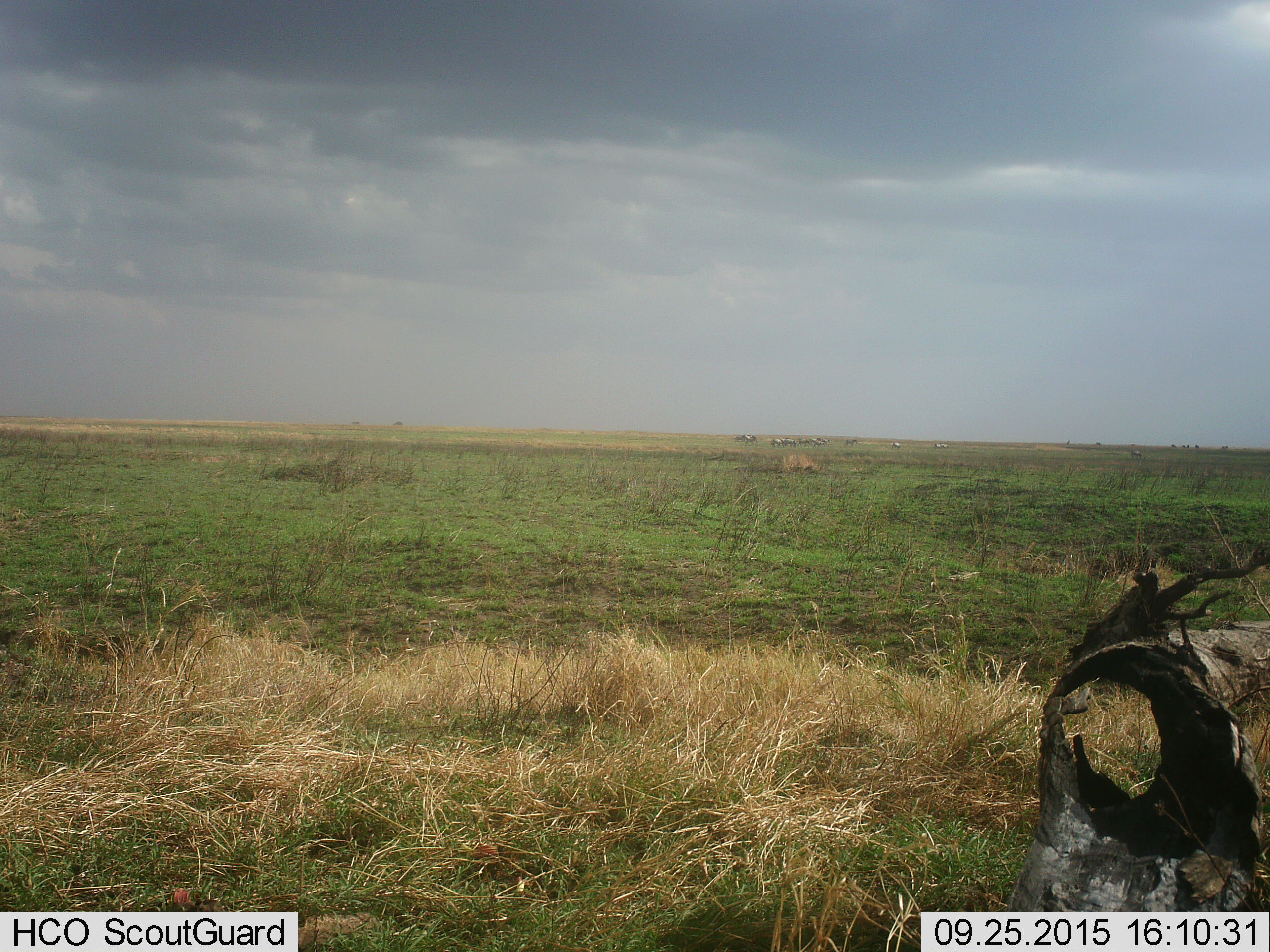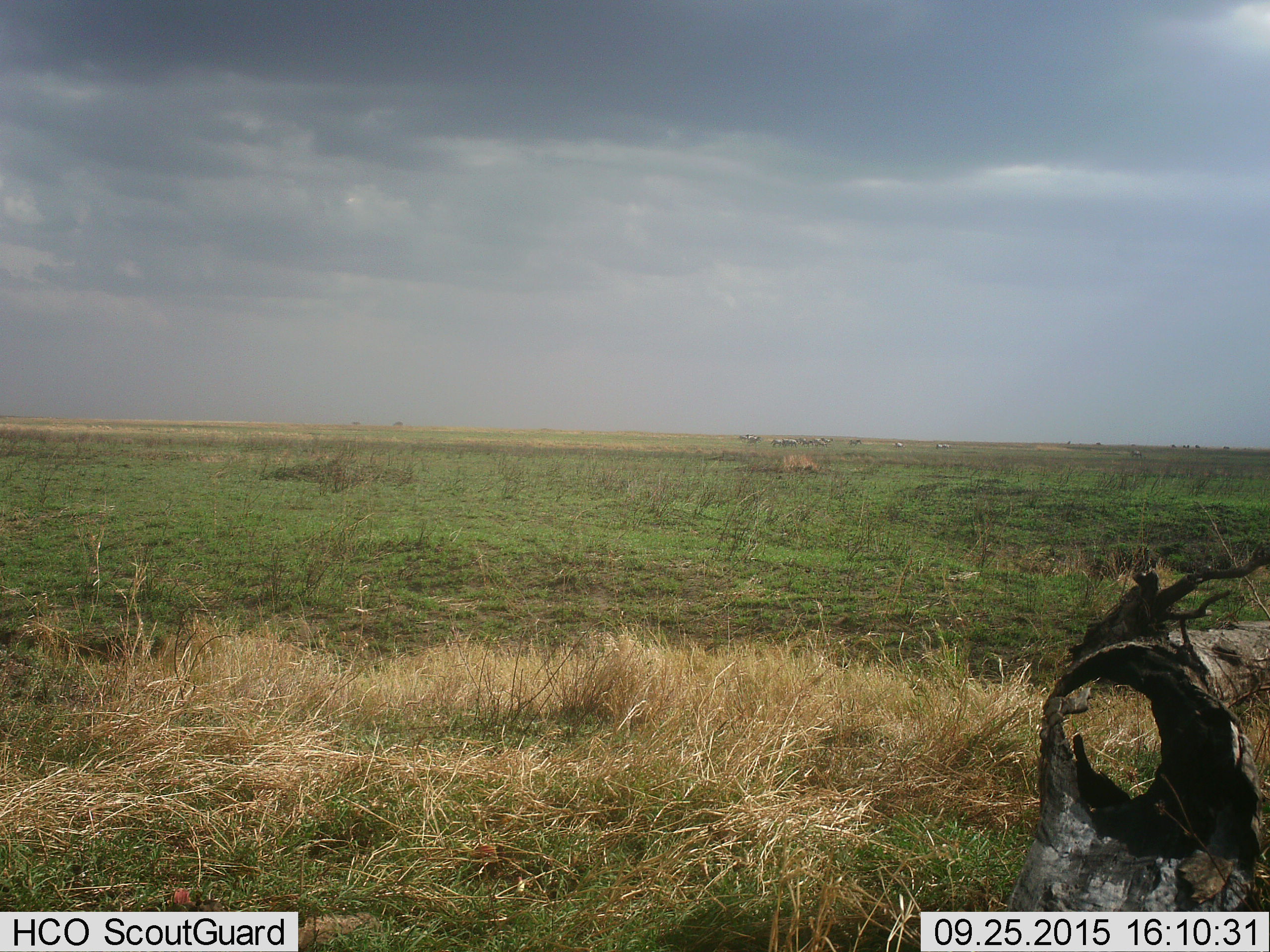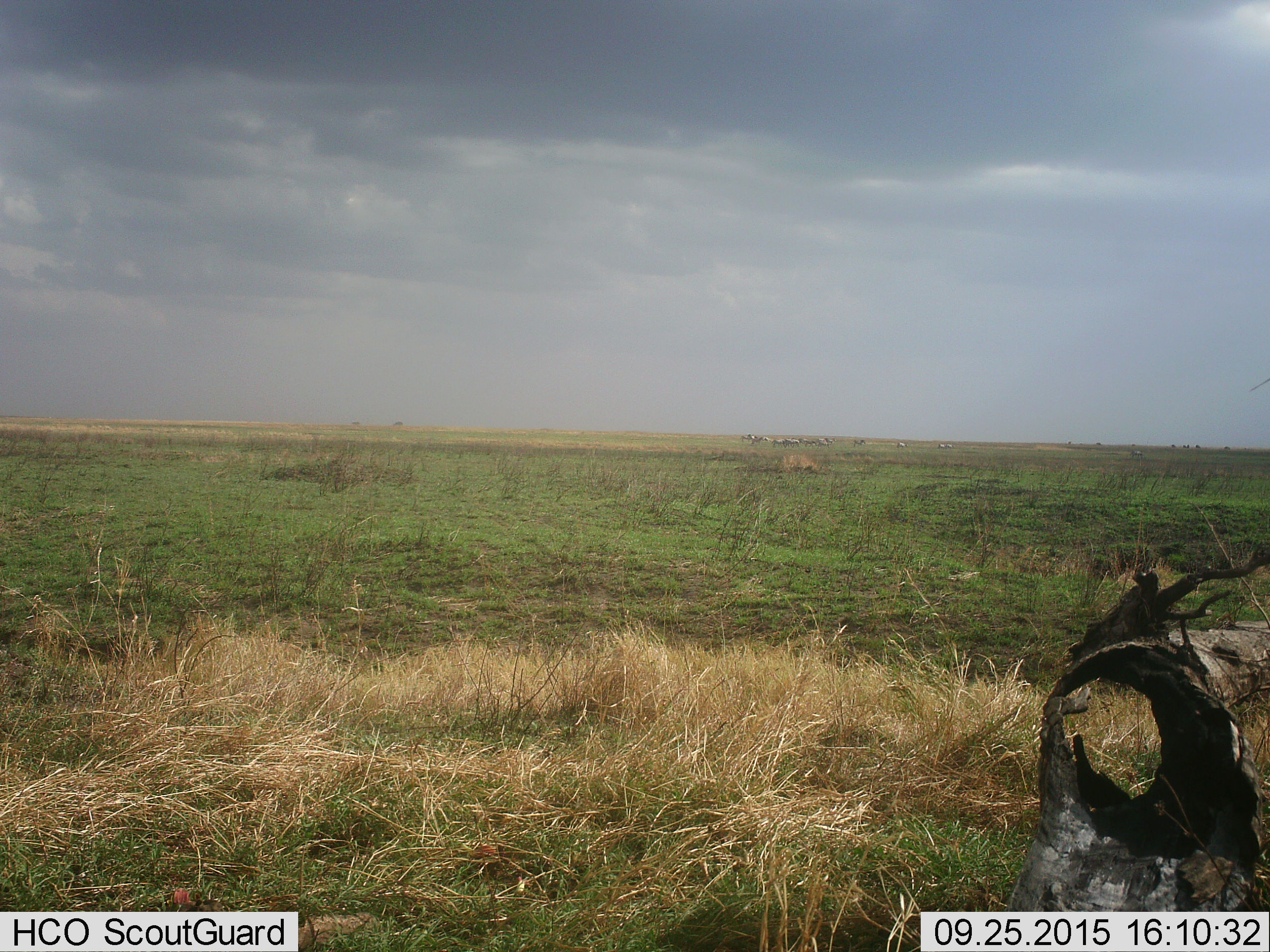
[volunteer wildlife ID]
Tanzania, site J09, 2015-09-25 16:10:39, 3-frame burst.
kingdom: Animalia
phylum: Chordata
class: Mammalia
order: Perissodactyla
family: Equidae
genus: Equus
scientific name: Equus quagga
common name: plains zebra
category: zebra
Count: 11-50.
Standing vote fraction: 20%.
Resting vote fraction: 0%.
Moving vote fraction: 80%.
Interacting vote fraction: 0%.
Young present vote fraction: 0%.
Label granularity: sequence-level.